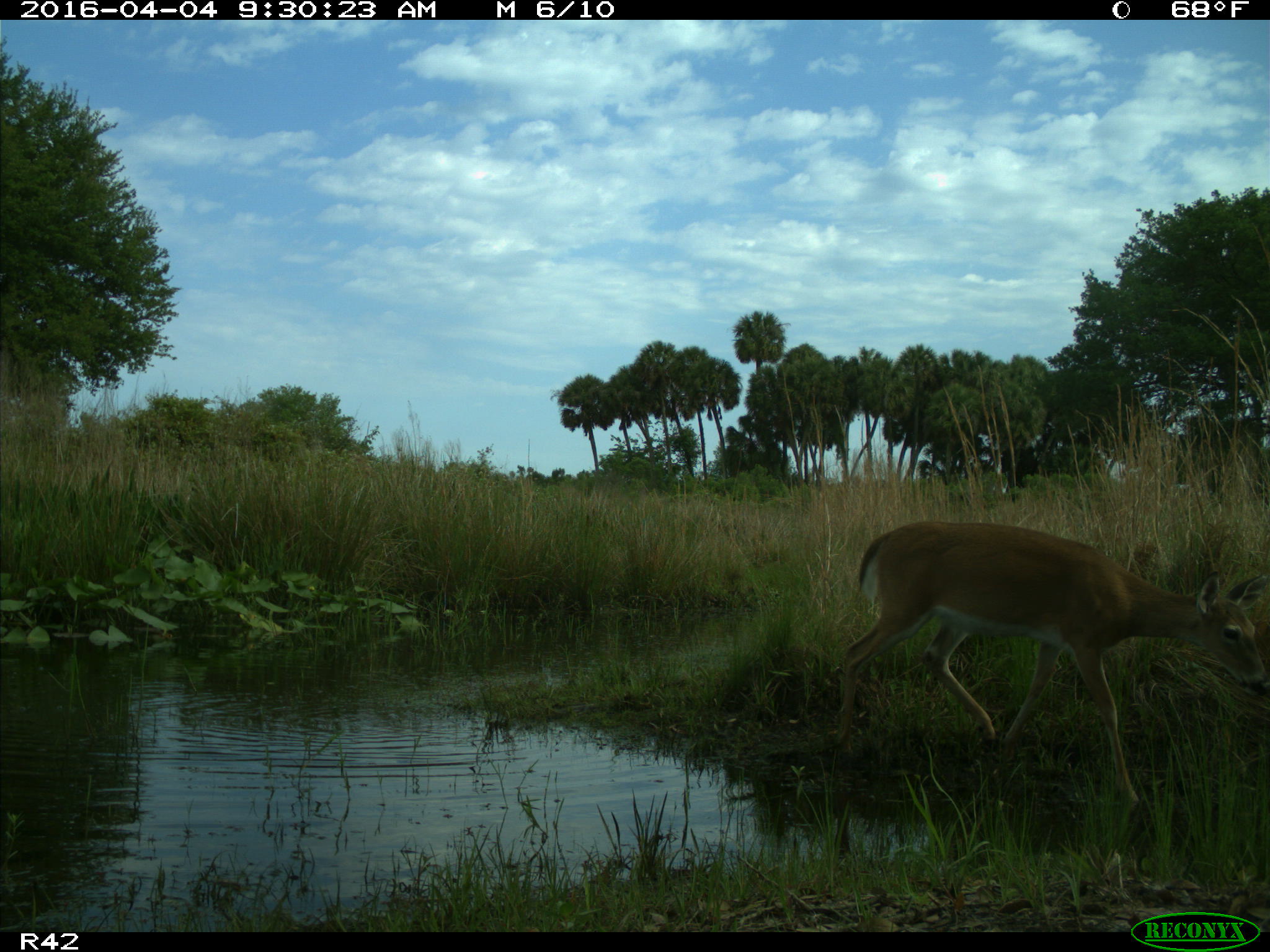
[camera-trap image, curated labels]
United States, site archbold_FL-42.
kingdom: Animalia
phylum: Chordata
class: Mammalia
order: Artiodactyla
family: Cervidae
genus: Odocoileus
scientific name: Odocoileus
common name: deer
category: unidentified deer